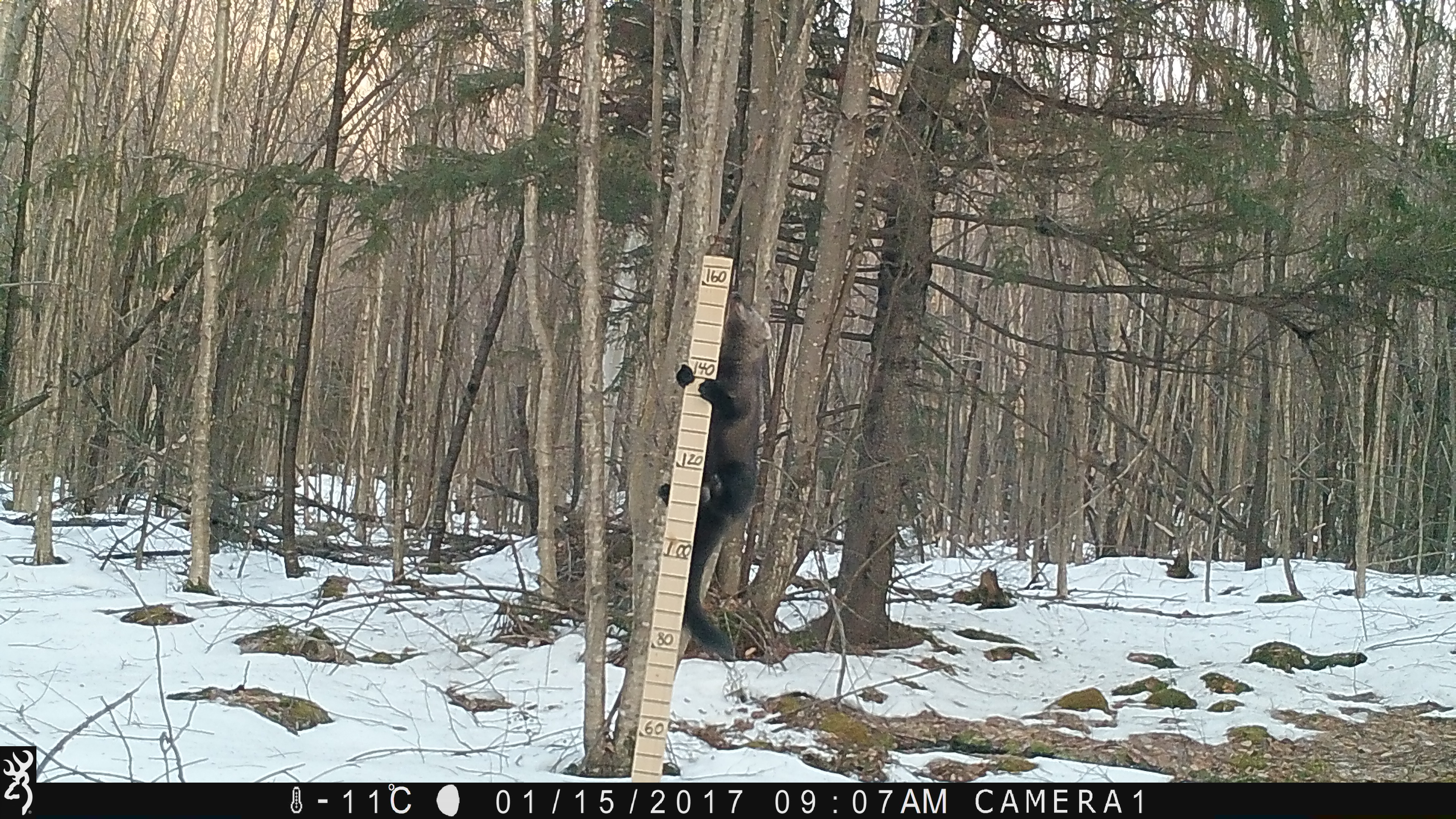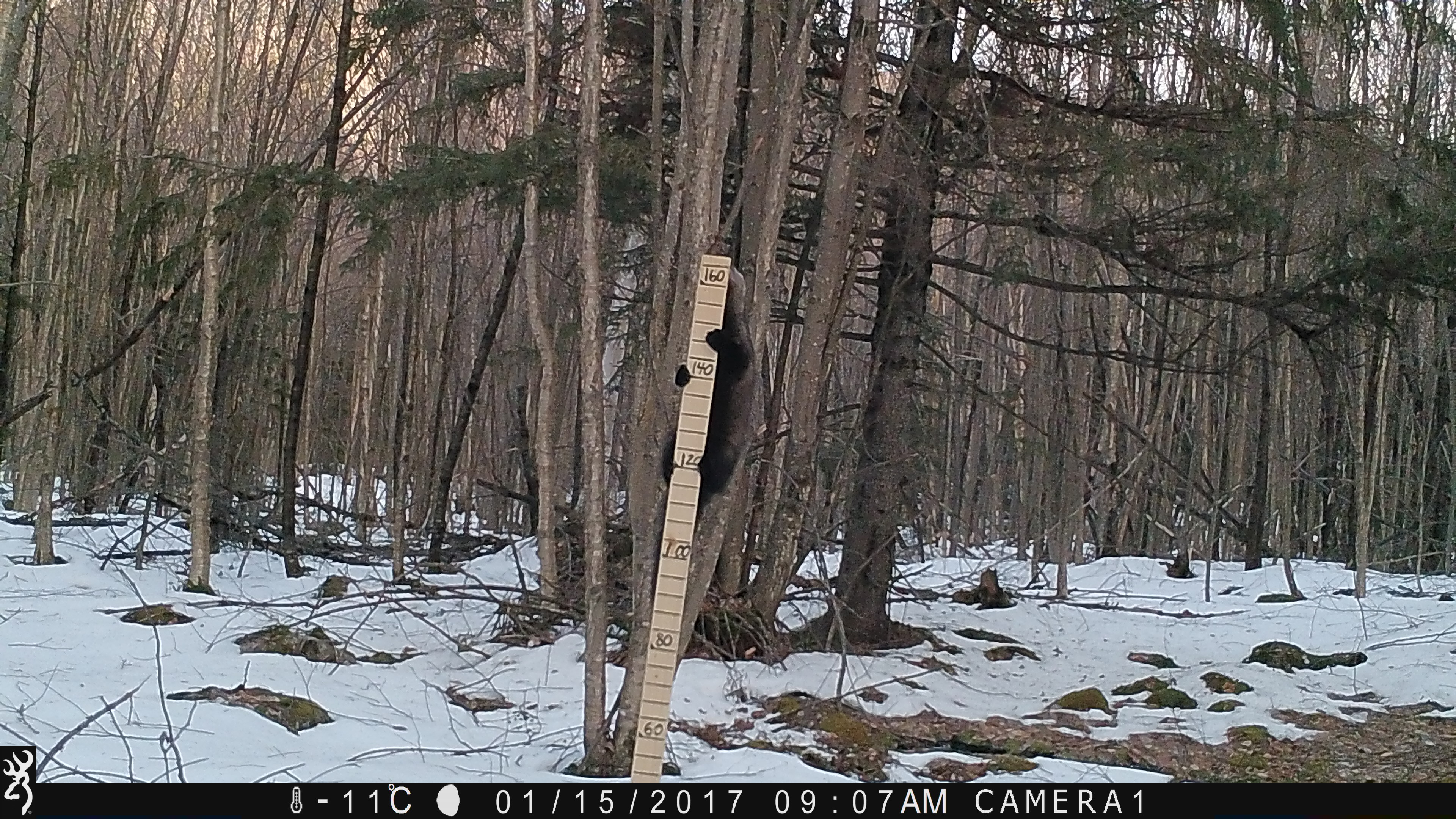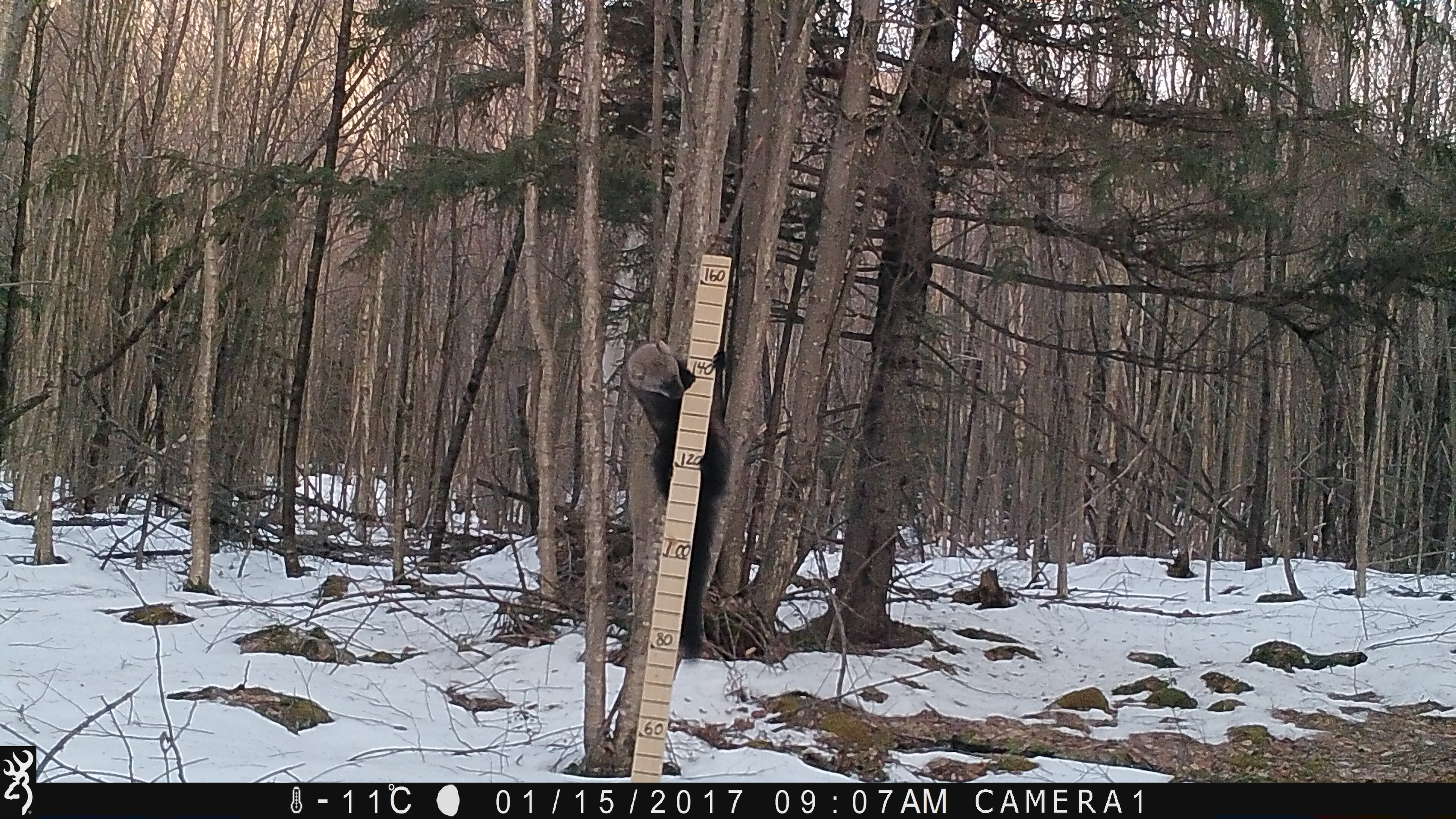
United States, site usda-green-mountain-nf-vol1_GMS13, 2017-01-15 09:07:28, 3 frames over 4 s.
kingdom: Animalia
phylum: Chordata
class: Mammalia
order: Carnivora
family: Mustelidae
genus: Pekania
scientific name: Pekania pennanti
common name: fisher